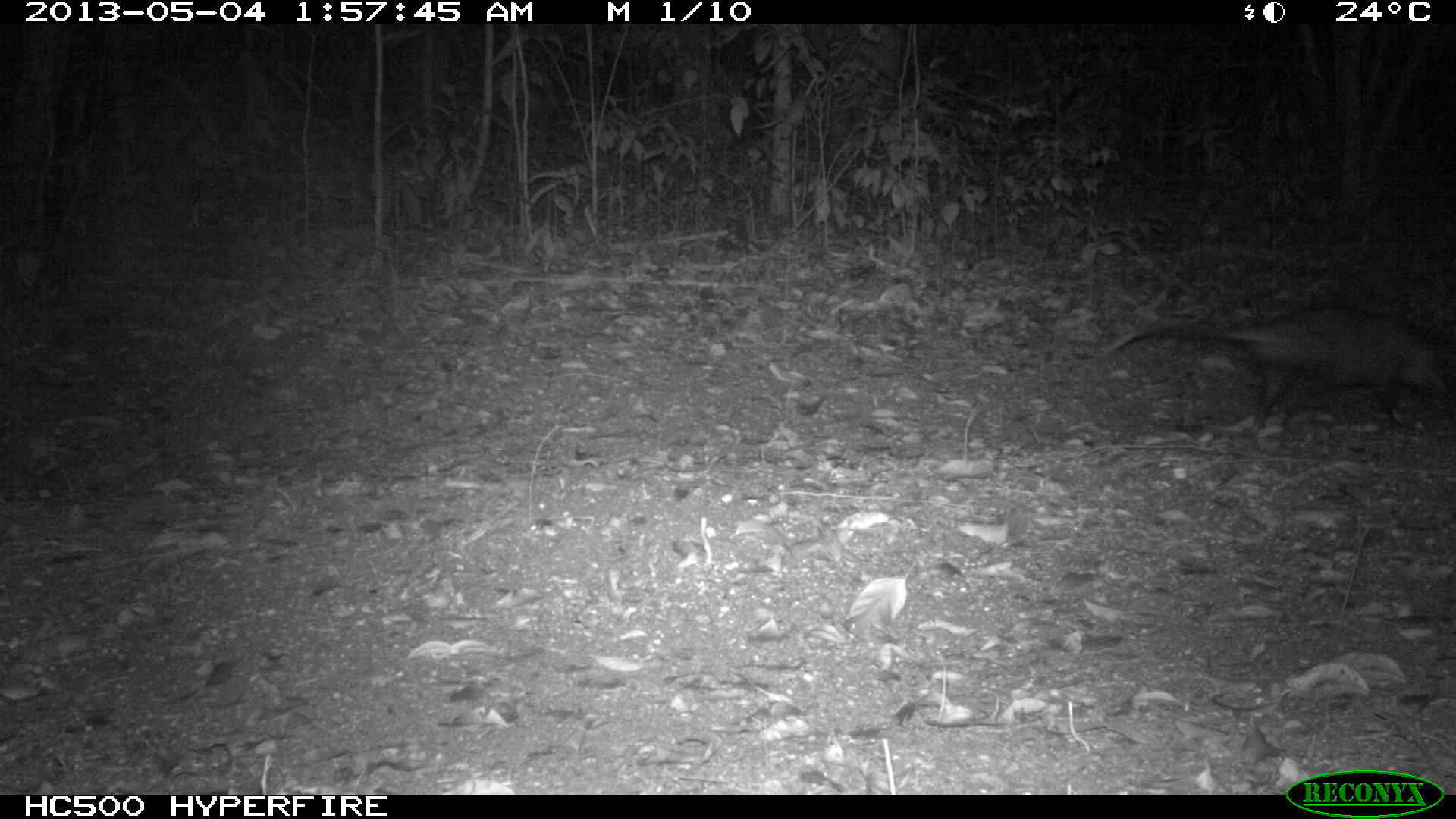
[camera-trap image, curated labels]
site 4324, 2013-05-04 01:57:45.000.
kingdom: Animalia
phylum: Chordata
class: Mammalia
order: Didelphimorphia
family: Didelphidae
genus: Didelphis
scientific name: Didelphis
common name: american opossums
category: didelphis sp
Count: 1.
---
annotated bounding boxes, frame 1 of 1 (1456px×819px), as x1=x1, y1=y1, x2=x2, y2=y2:
didelphis sp: x1=1093, y1=301, x2=1454, y2=436